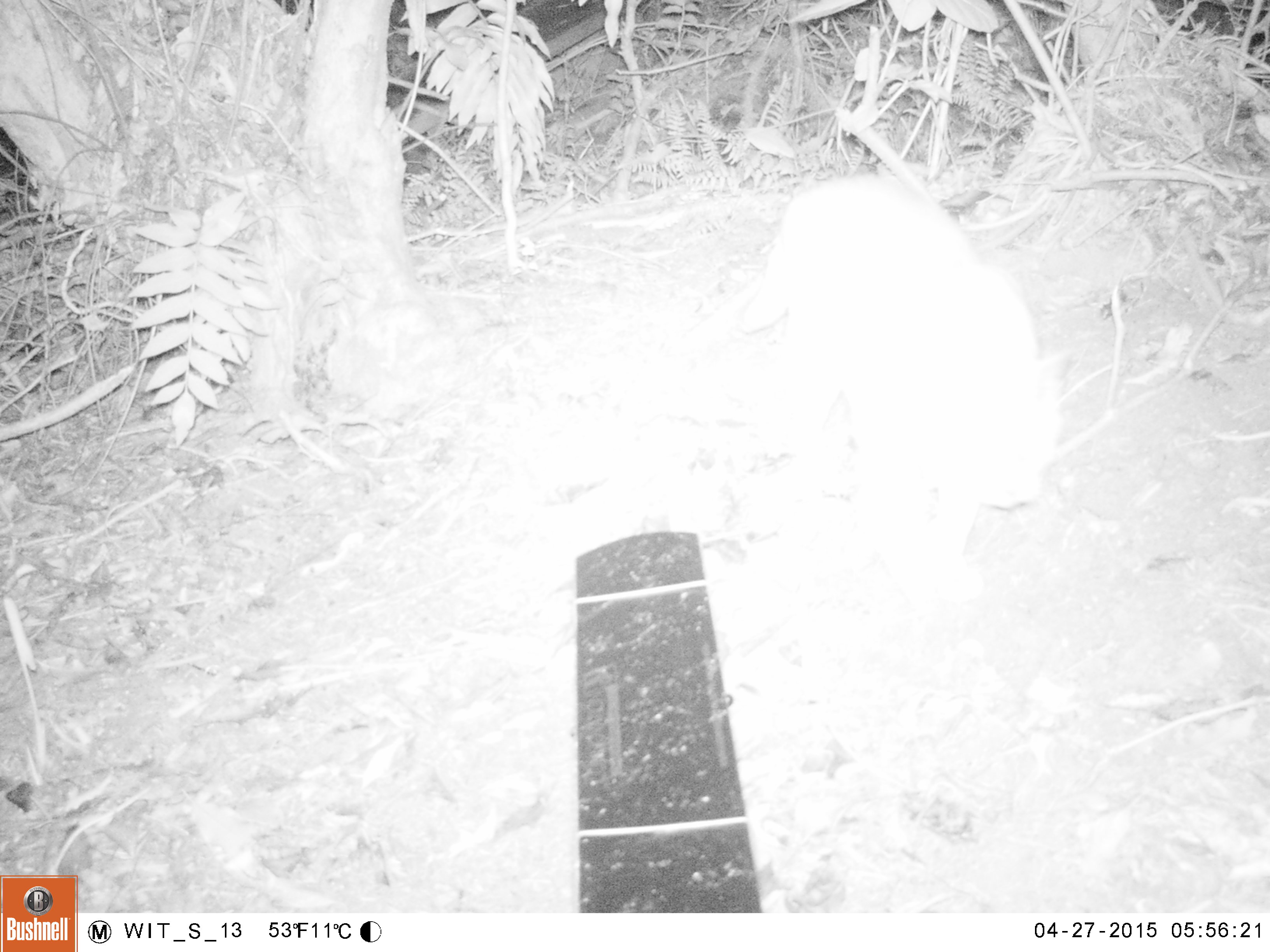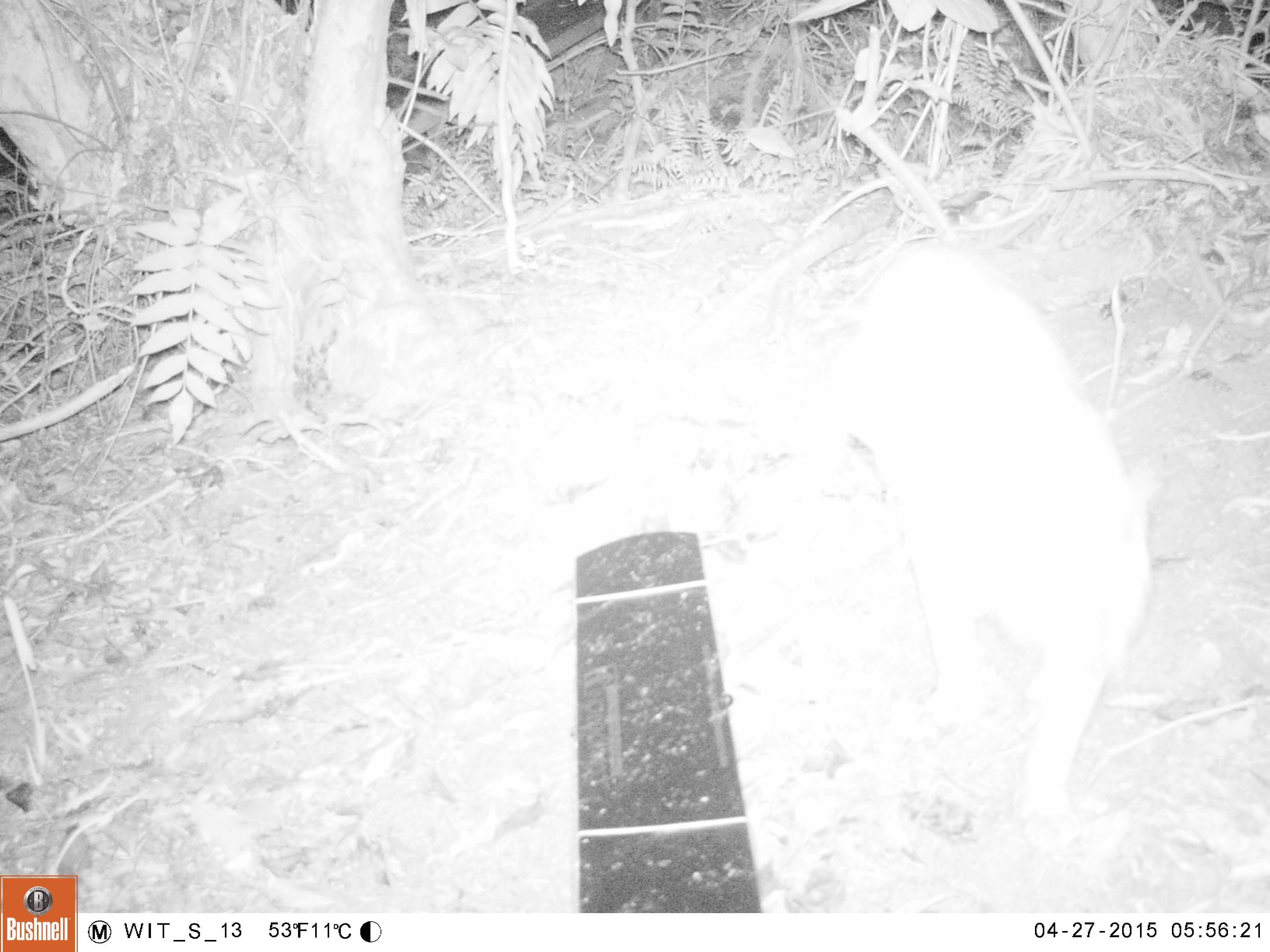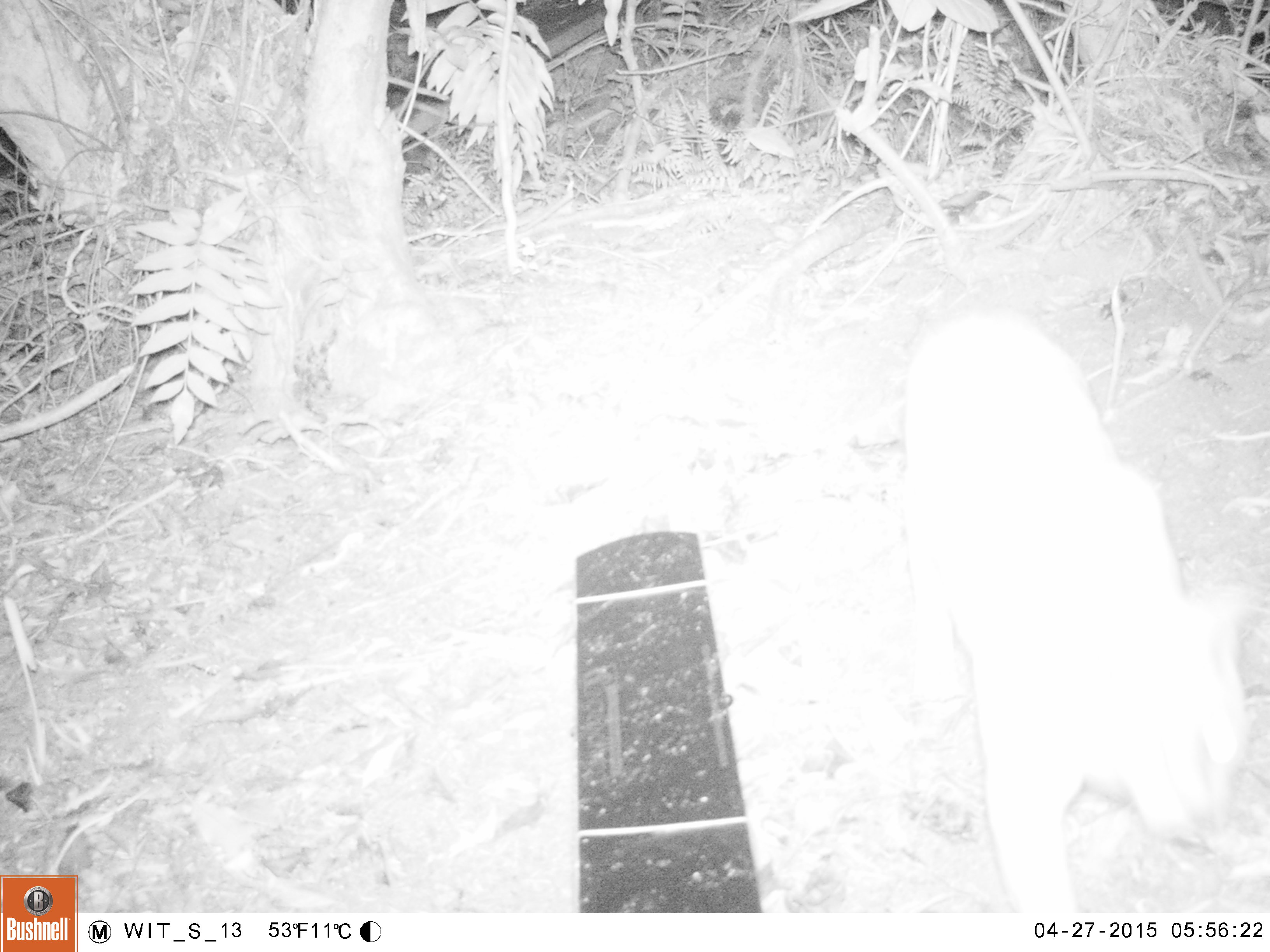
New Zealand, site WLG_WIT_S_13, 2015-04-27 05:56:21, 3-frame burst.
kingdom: Animalia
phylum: Chordata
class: Mammalia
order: Carnivora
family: Felidae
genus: Felis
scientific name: Felis catus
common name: domestic cat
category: cat